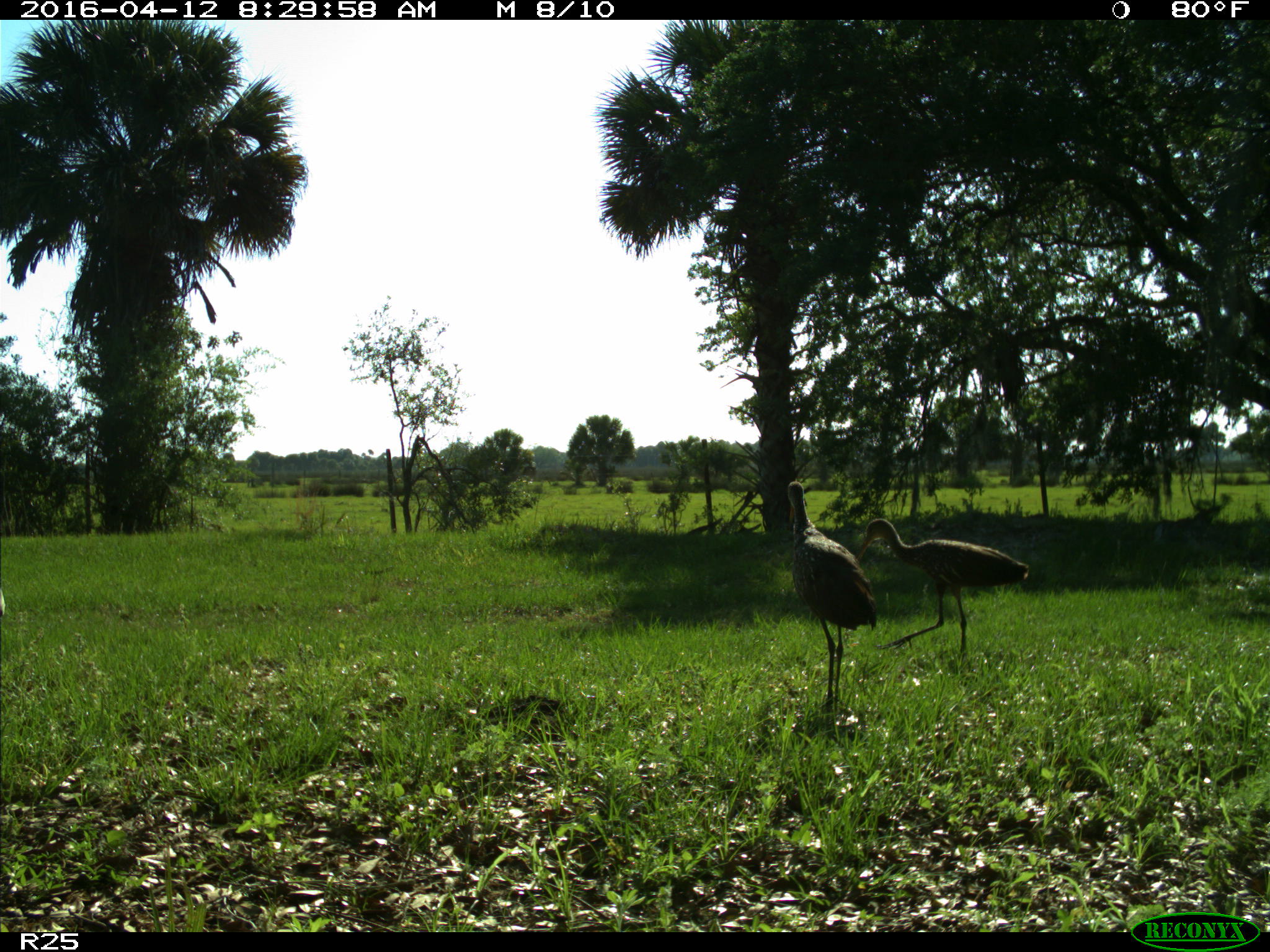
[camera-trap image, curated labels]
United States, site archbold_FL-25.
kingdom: Animalia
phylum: Chordata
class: Aves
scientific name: Aves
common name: birds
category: unidentified bird